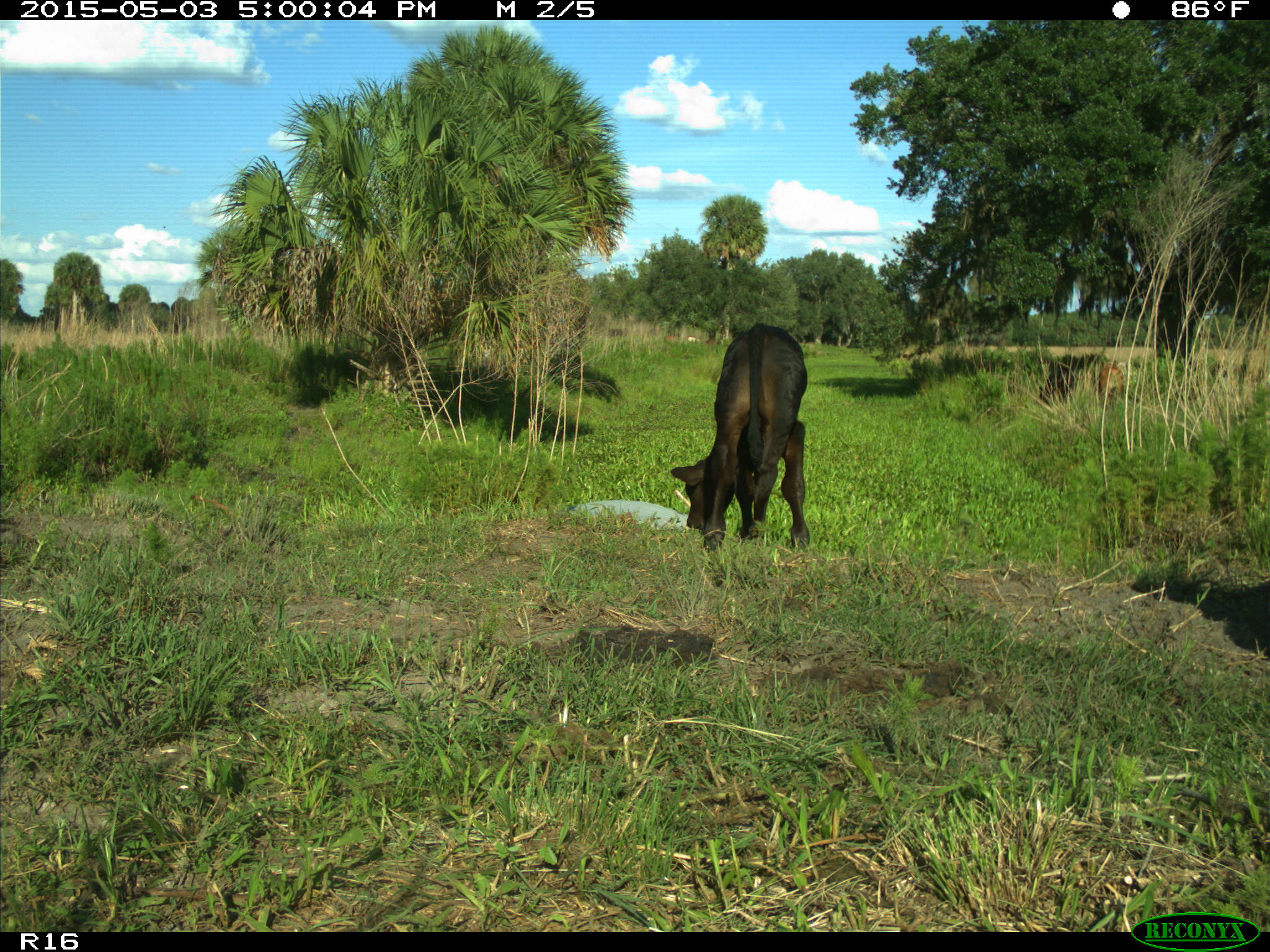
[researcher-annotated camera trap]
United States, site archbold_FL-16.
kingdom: Animalia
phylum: Chordata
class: Mammalia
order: Artiodactyla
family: Bovidae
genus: Bos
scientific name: Bos taurus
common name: domestic cow